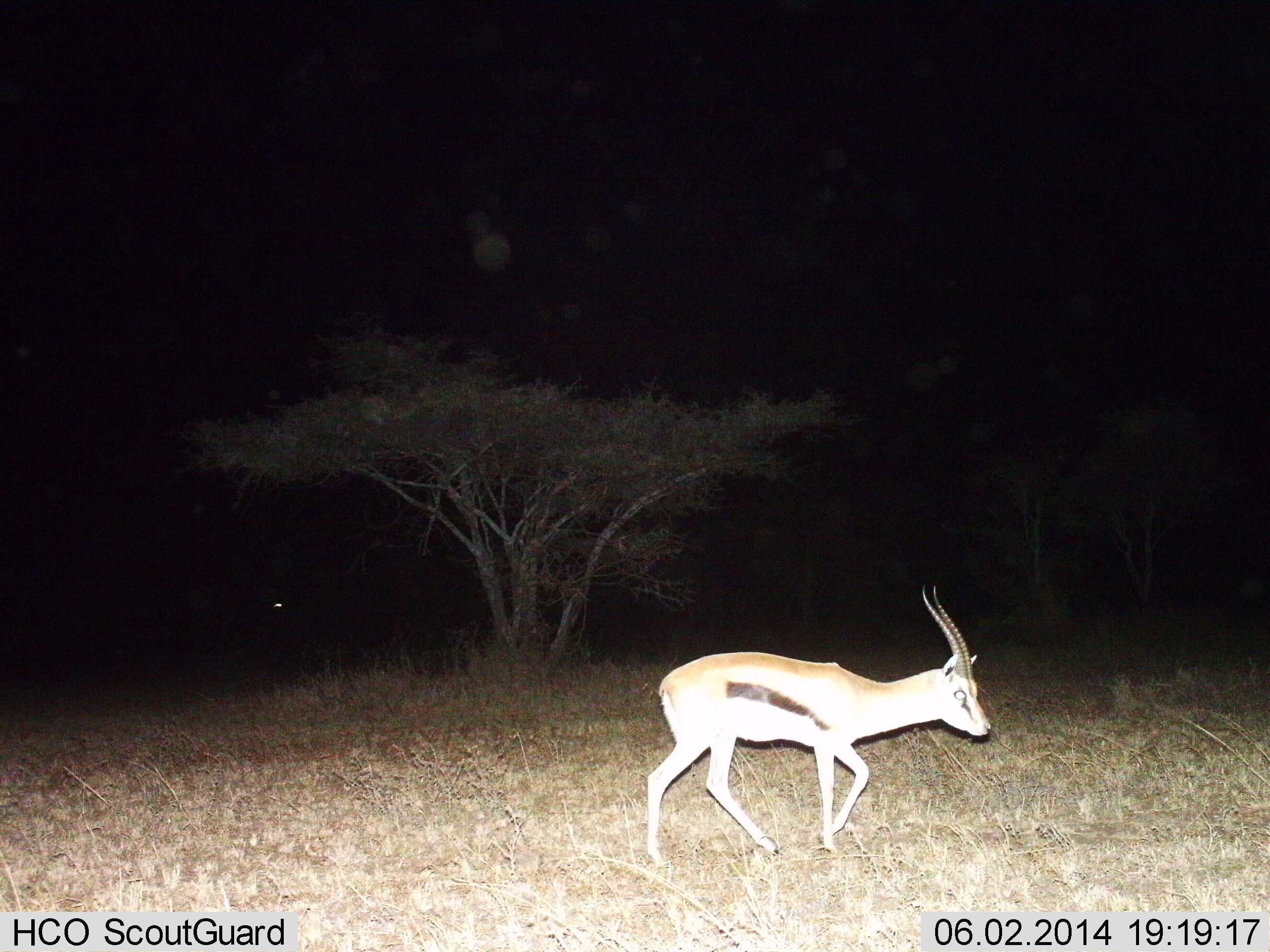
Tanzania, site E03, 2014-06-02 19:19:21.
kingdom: Animalia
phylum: Chordata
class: Mammalia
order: Artiodactyla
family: Bovidae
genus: Eudorcas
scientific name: Eudorcas thomsonii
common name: thomson's gazelle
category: gazellethomsons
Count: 1.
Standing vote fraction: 30%.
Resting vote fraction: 0%.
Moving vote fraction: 90%.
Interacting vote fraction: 0%.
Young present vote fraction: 0%.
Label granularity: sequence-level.